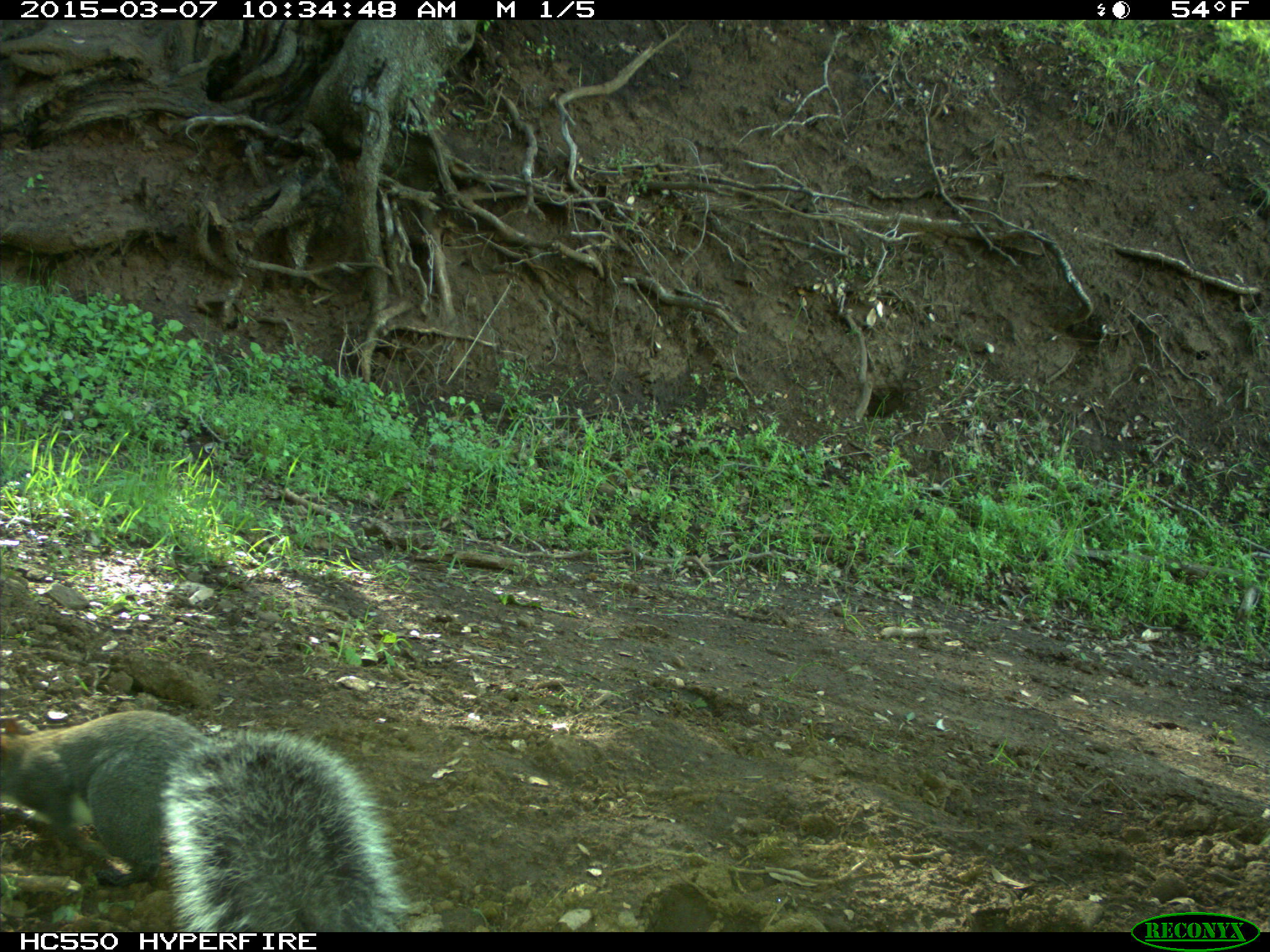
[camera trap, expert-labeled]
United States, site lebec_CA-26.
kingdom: Animalia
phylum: Chordata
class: Mammalia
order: Rodentia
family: Sciuridae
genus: Sciurus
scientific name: Sciurus carolinensis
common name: eastern gray squirrel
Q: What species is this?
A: Sciurus carolinensis (eastern gray squirrel).